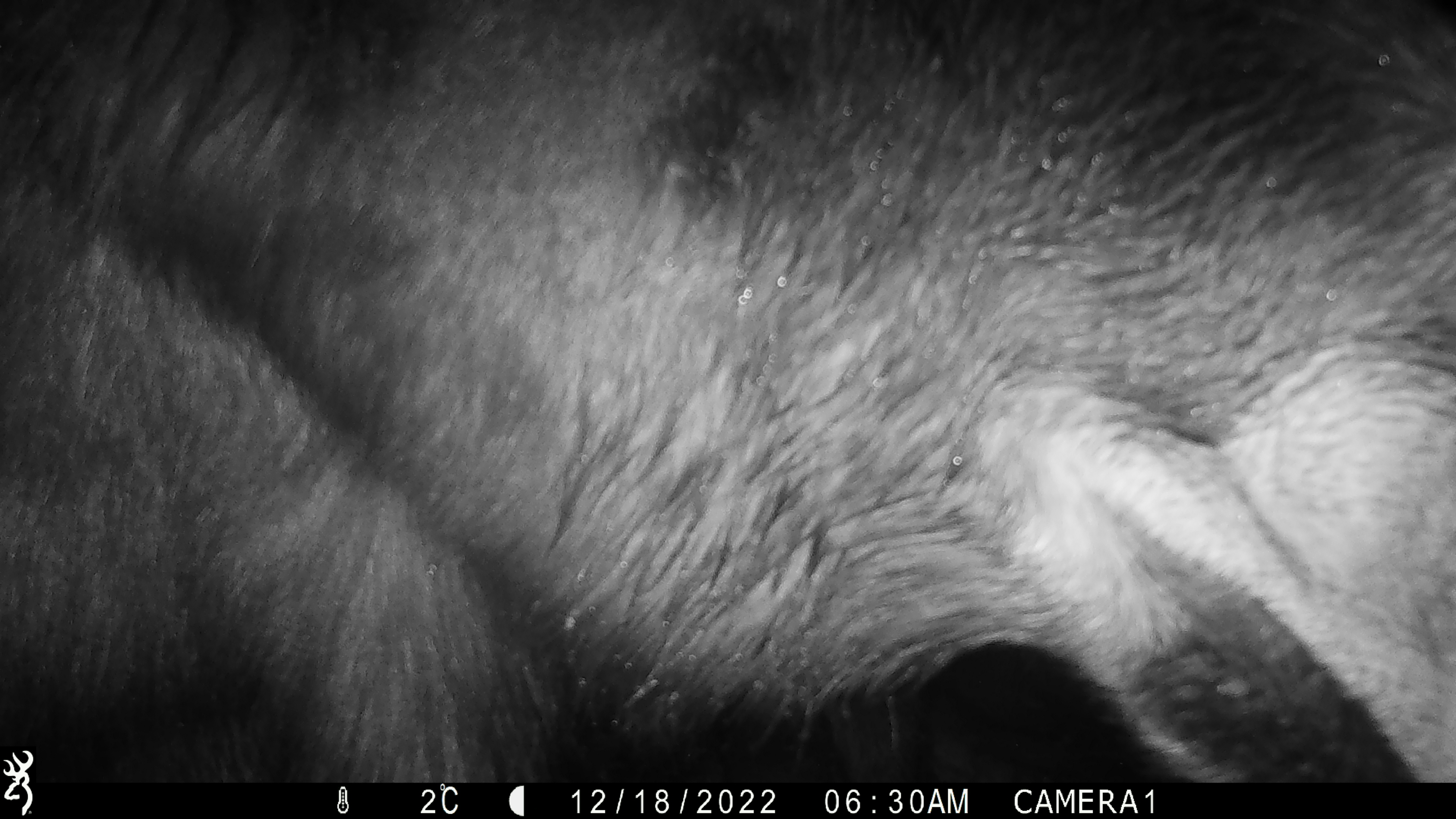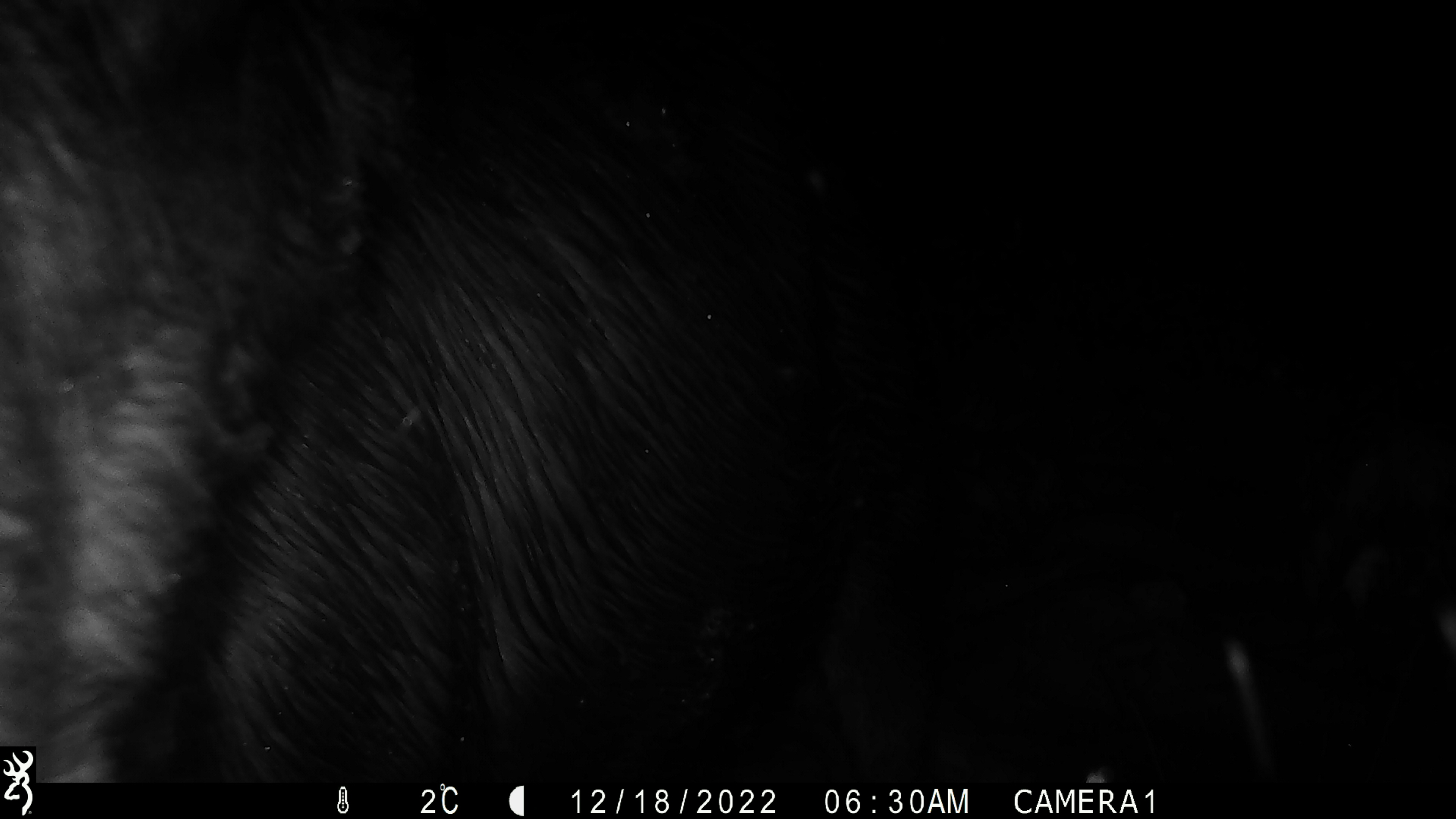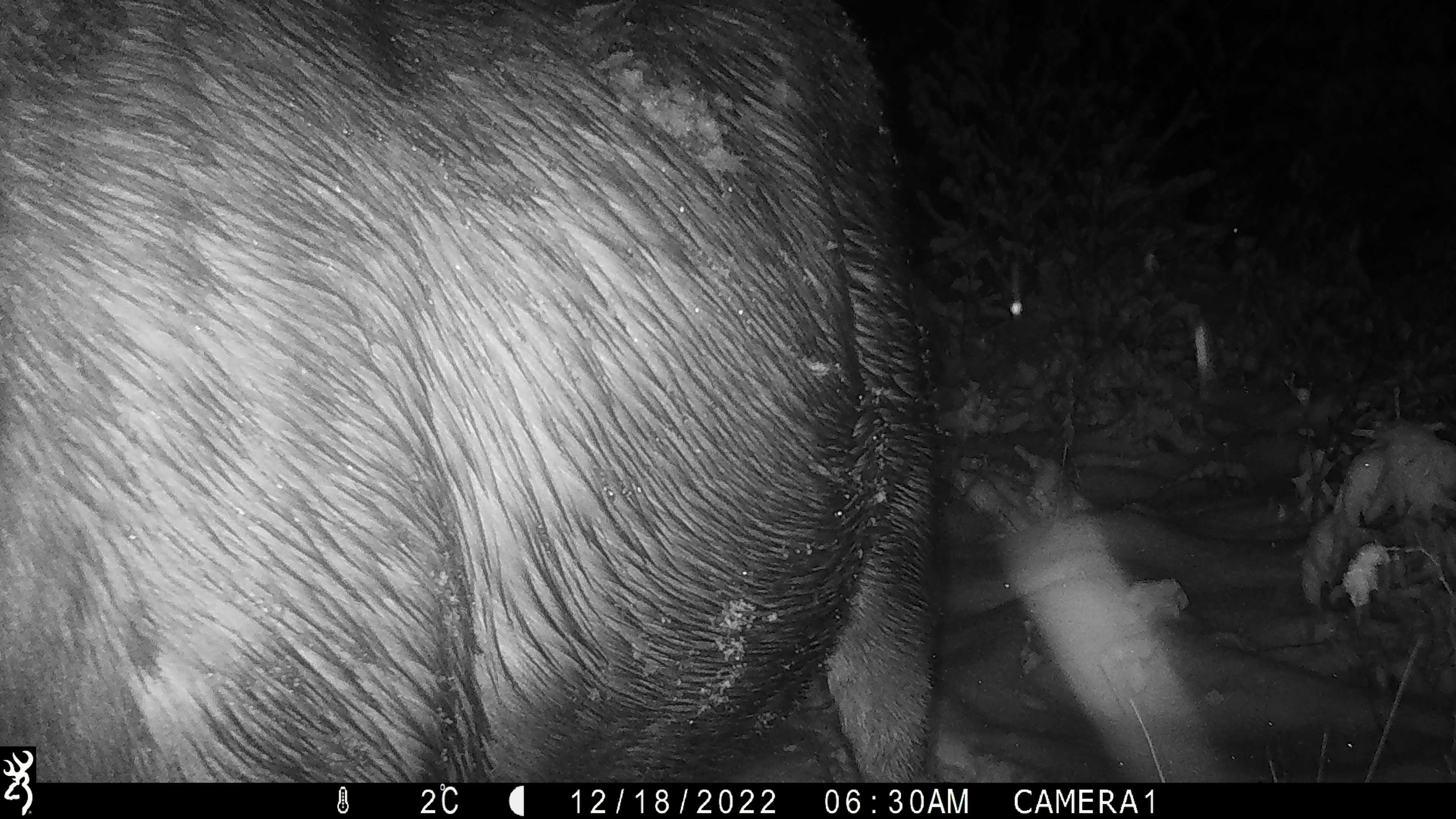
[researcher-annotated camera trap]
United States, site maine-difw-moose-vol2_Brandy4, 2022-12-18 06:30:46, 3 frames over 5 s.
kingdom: Animalia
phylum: Chordata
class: Mammalia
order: Artiodactyla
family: Cervidae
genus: Alces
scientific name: Alces alces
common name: moose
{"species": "moose (Alces alces)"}